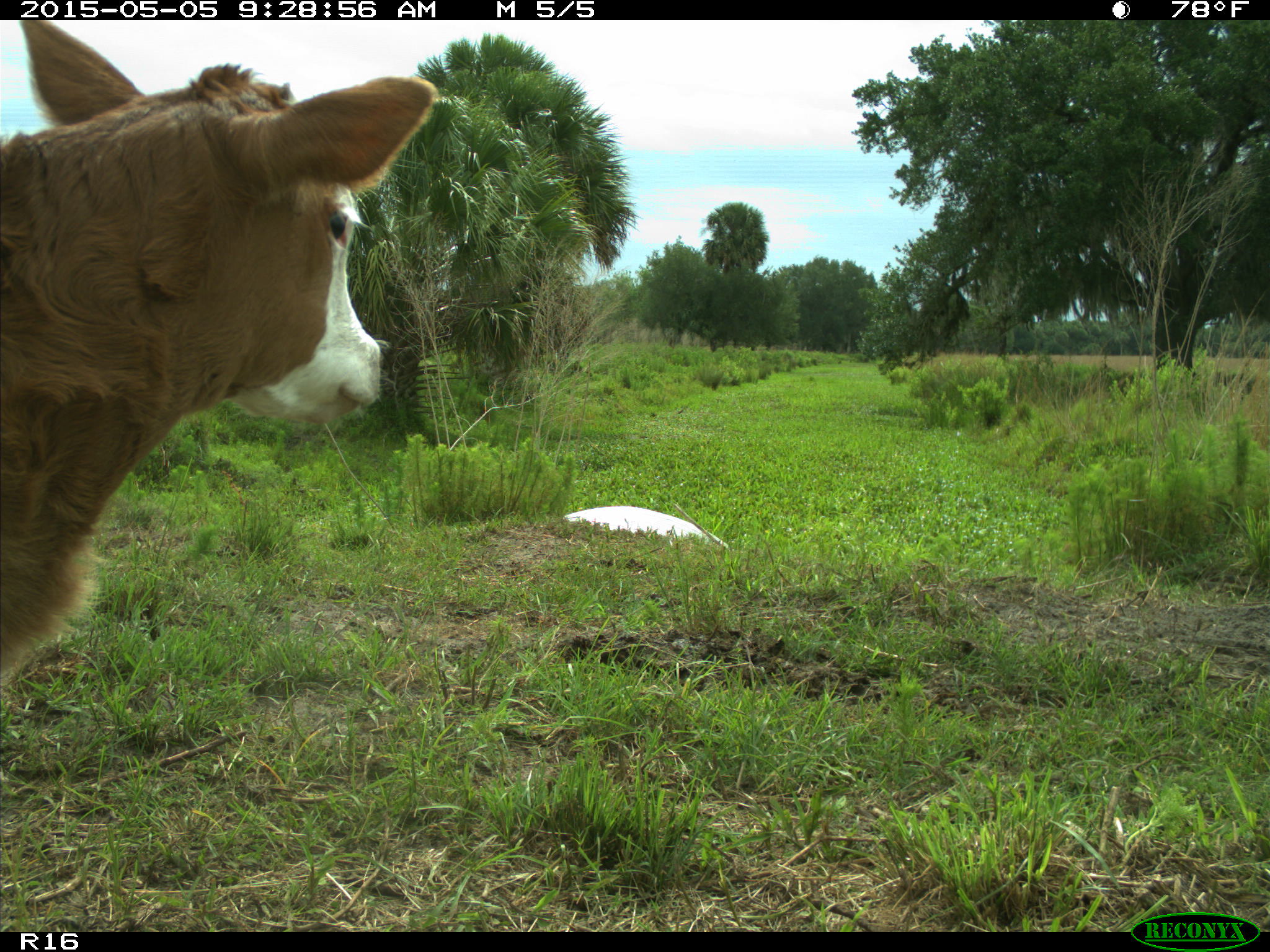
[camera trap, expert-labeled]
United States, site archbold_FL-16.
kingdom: Animalia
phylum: Chordata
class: Mammalia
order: Artiodactyla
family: Bovidae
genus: Bos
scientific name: Bos taurus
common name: domestic cow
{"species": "Bos taurus (domestic cow)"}